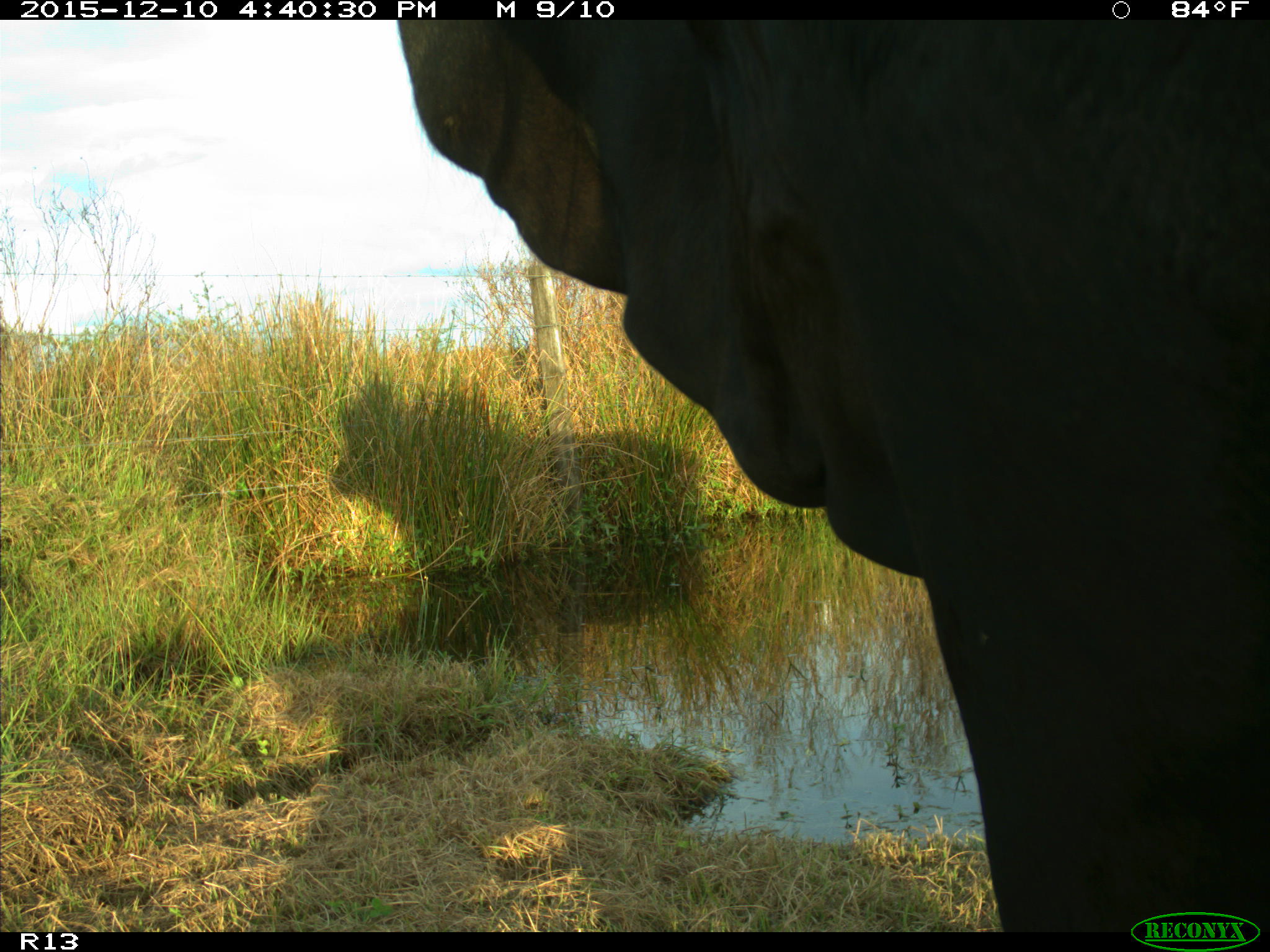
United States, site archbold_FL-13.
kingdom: Animalia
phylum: Chordata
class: Mammalia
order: Artiodactyla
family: Bovidae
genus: Bos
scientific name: Bos taurus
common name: domestic cow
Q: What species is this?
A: Bos taurus (domestic cow).